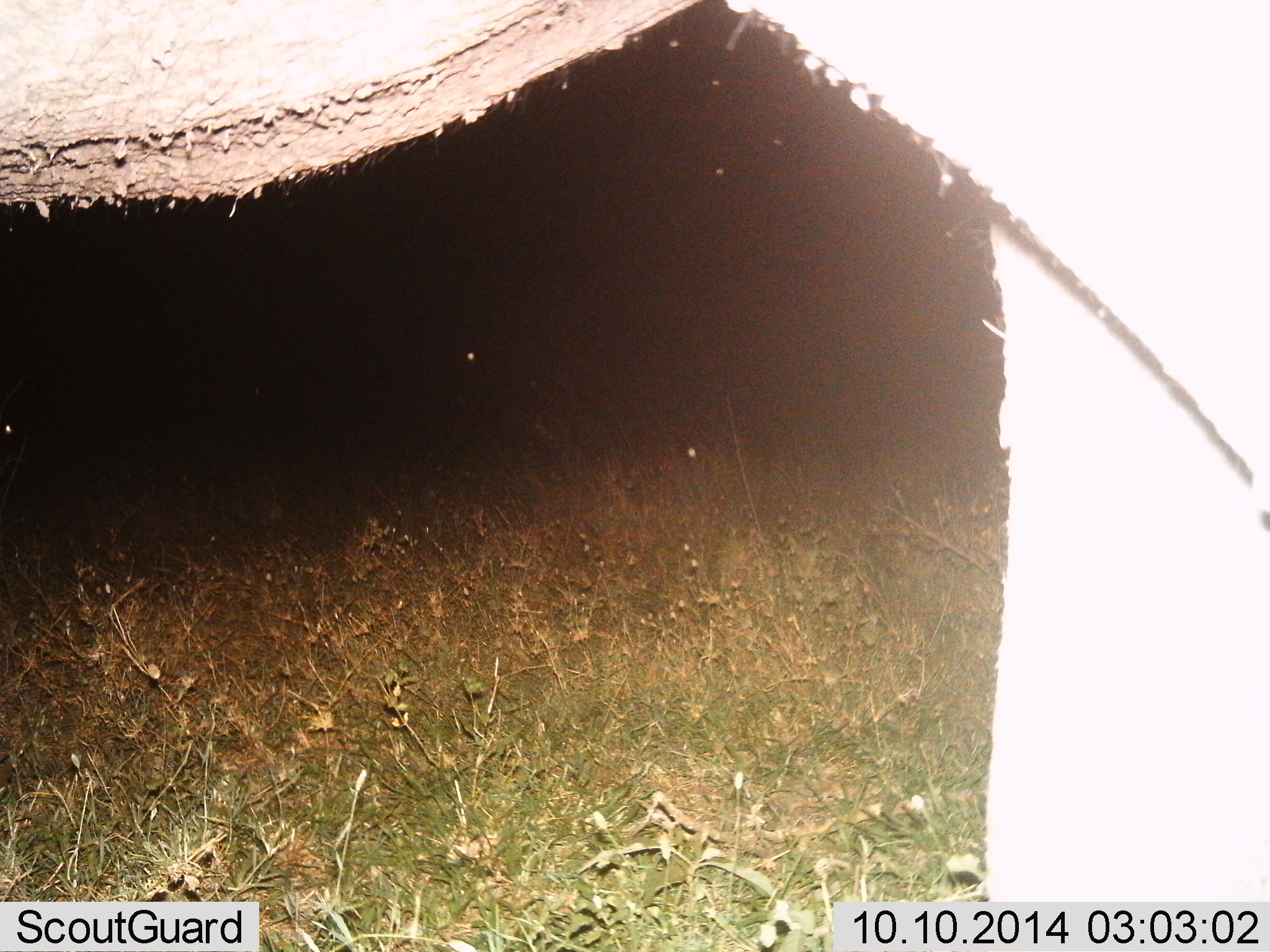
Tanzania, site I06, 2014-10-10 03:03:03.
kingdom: Animalia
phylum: Chordata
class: Mammalia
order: Proboscidea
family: Elephantidae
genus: Loxodonta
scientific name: Loxodonta africana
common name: african bush elephant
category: elephant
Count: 1.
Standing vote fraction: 60%.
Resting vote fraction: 0%.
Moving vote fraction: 40%.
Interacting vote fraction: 0%.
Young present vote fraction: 0%.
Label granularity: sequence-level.